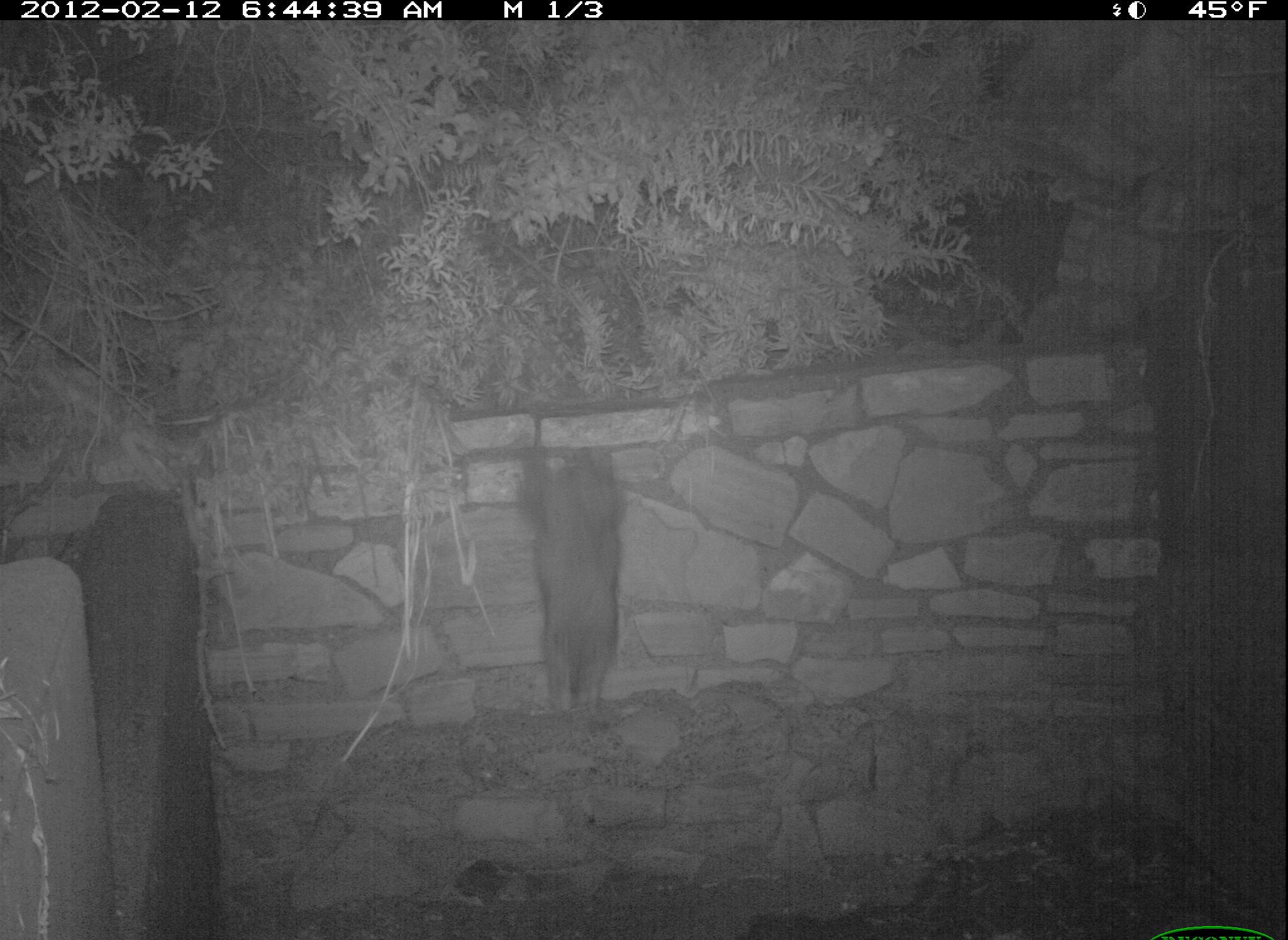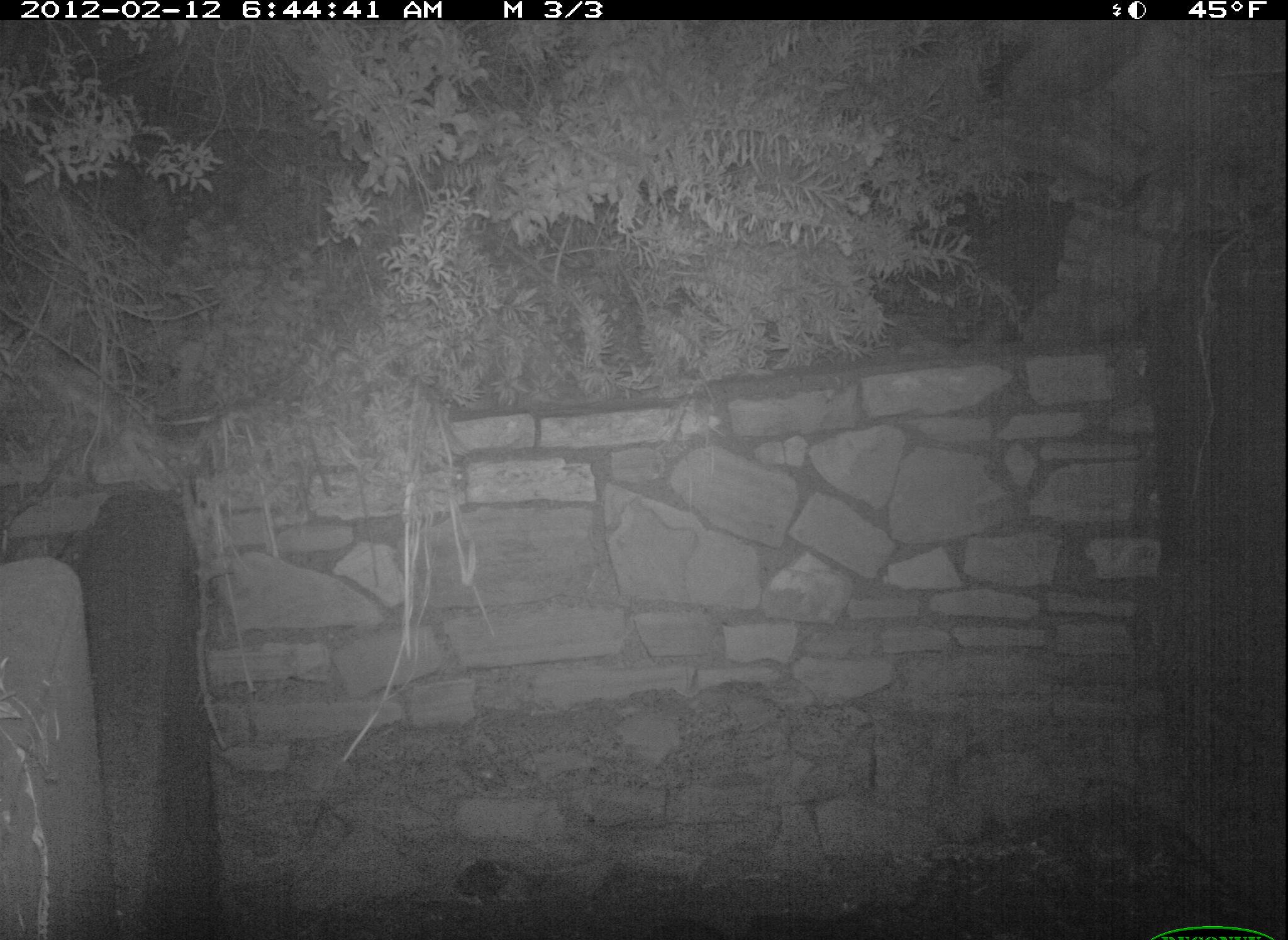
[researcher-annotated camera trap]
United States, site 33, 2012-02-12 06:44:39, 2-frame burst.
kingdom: Animalia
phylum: Chordata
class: Mammalia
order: Carnivora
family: Procyonidae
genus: Procyon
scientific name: Procyon lotor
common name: raccoon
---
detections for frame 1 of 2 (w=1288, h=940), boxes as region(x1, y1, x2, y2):
raccoon: region(499, 417, 646, 736)